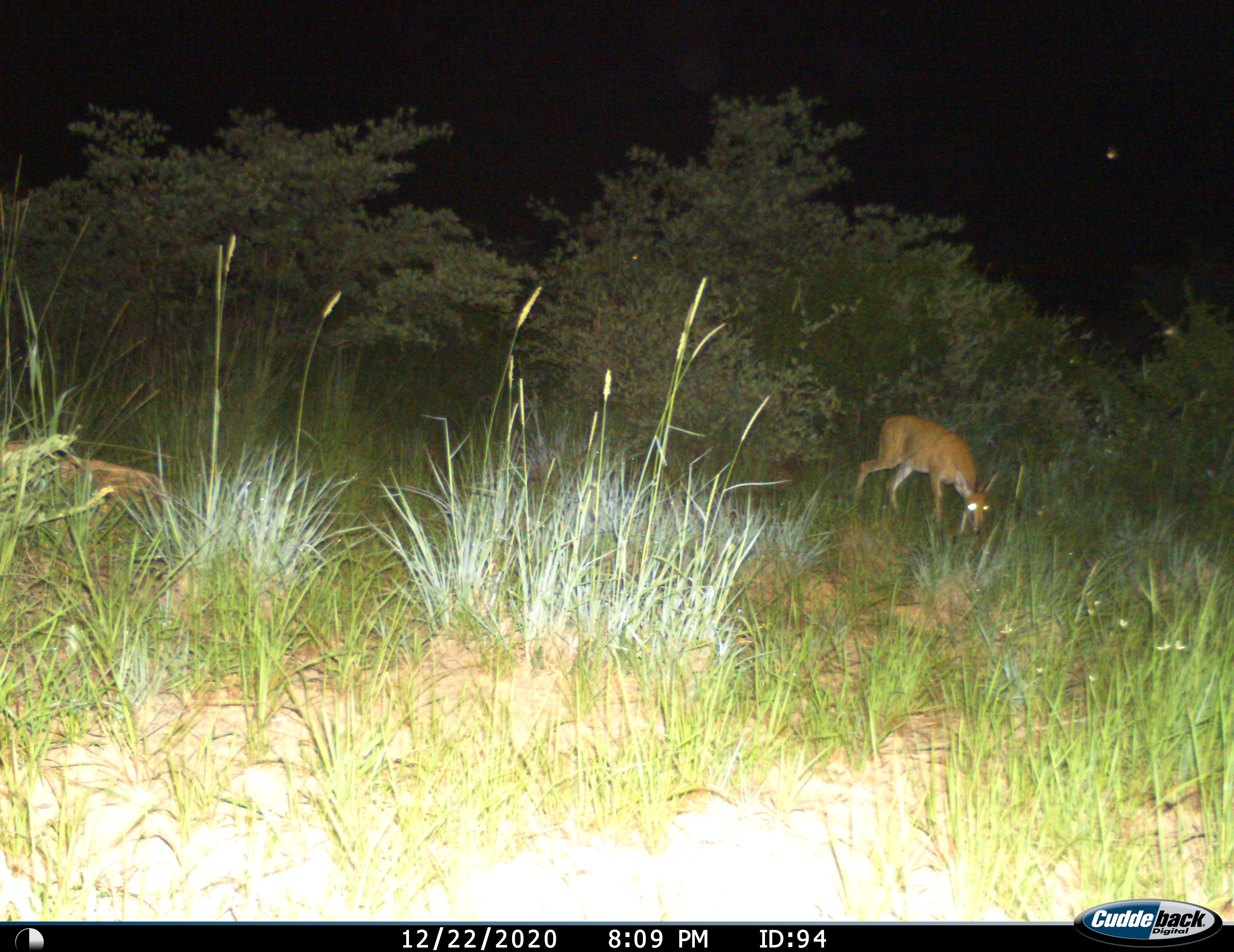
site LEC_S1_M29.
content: unidentified animal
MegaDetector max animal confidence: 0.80